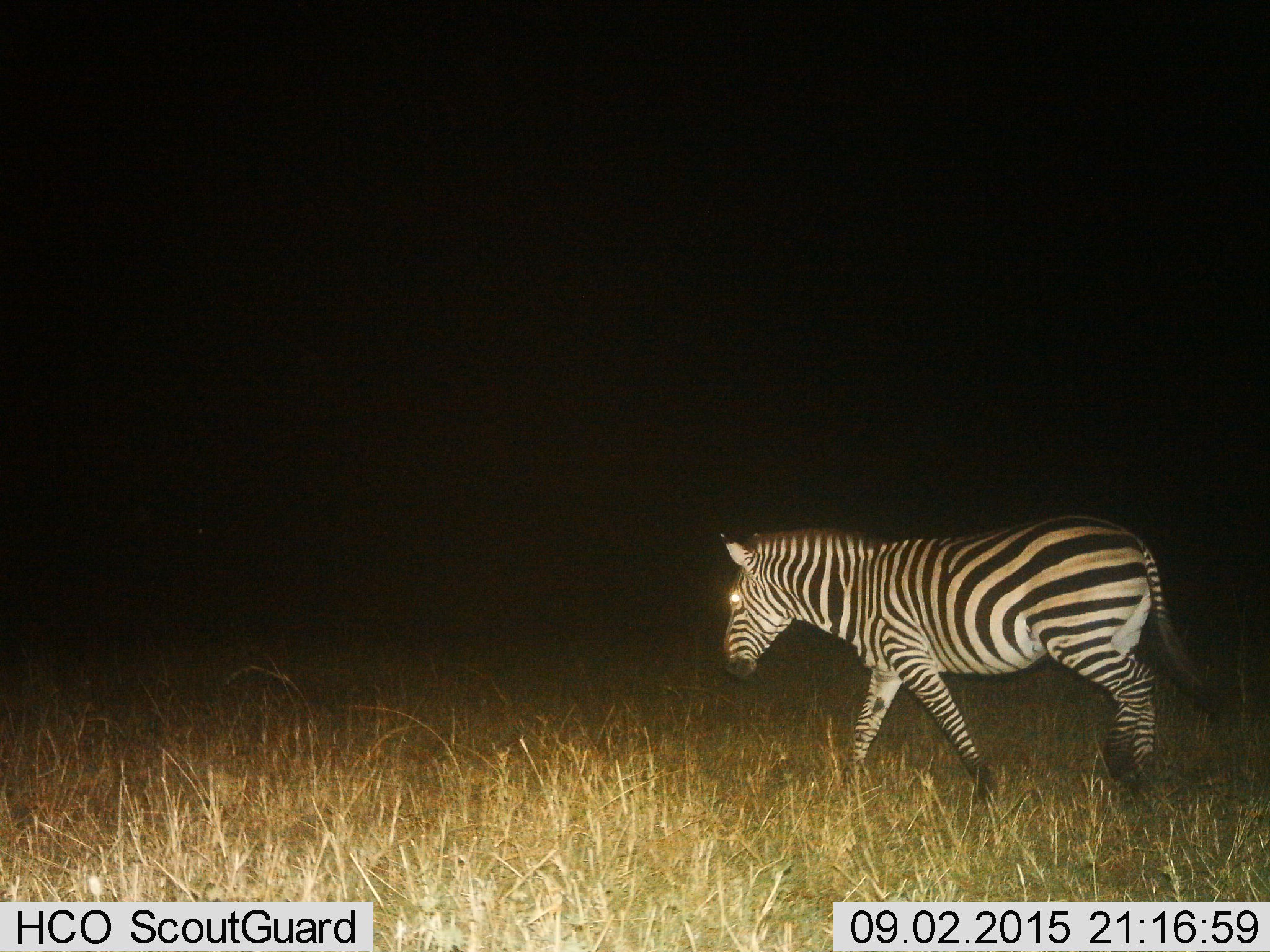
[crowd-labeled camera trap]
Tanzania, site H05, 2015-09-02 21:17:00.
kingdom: Animalia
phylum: Chordata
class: Mammalia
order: Perissodactyla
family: Equidae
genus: Equus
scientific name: Equus quagga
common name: plains zebra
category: zebra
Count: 1.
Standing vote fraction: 0%.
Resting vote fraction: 0%.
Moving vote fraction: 100%.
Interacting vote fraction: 0%.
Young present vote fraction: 0%.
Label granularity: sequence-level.